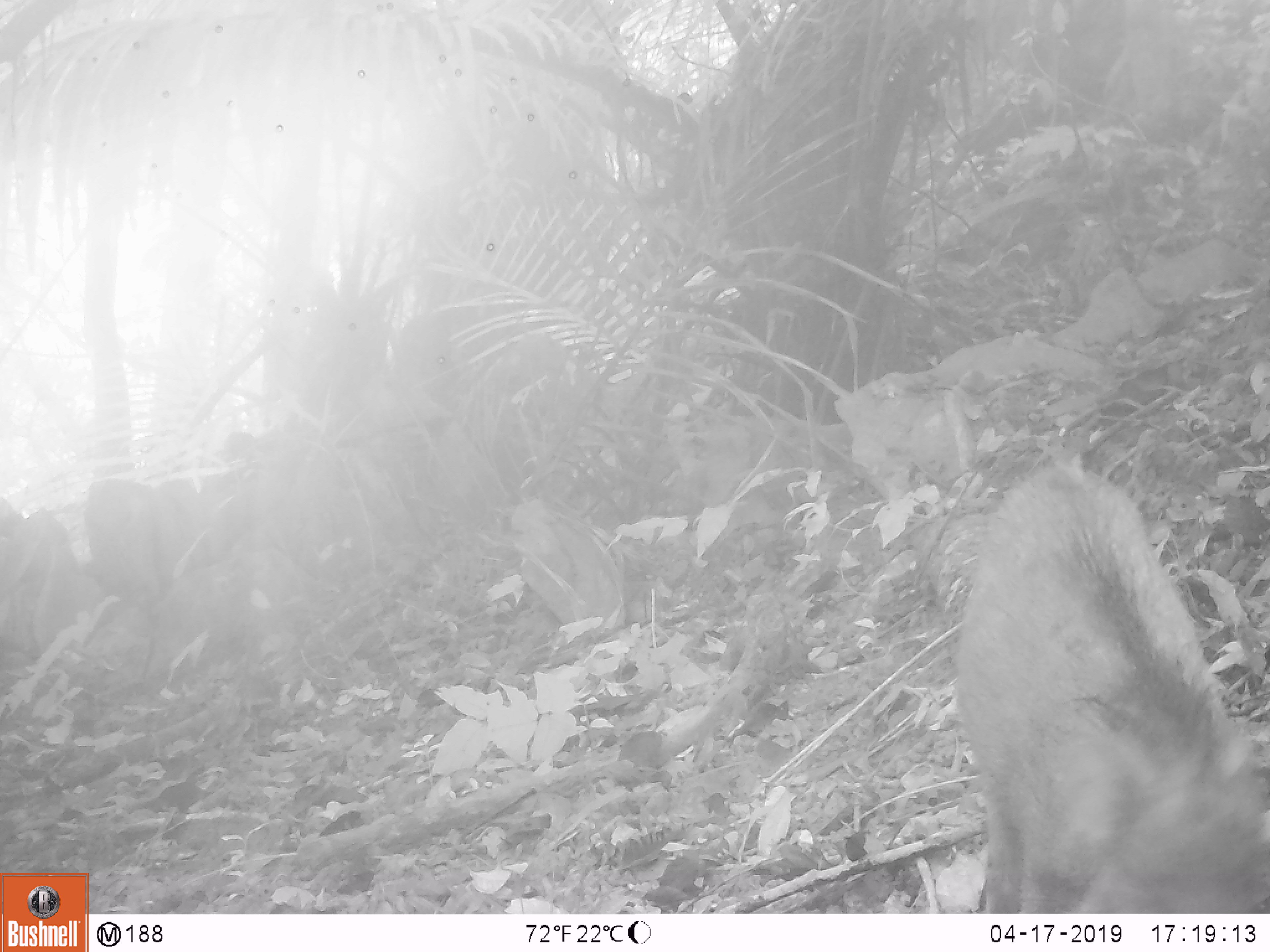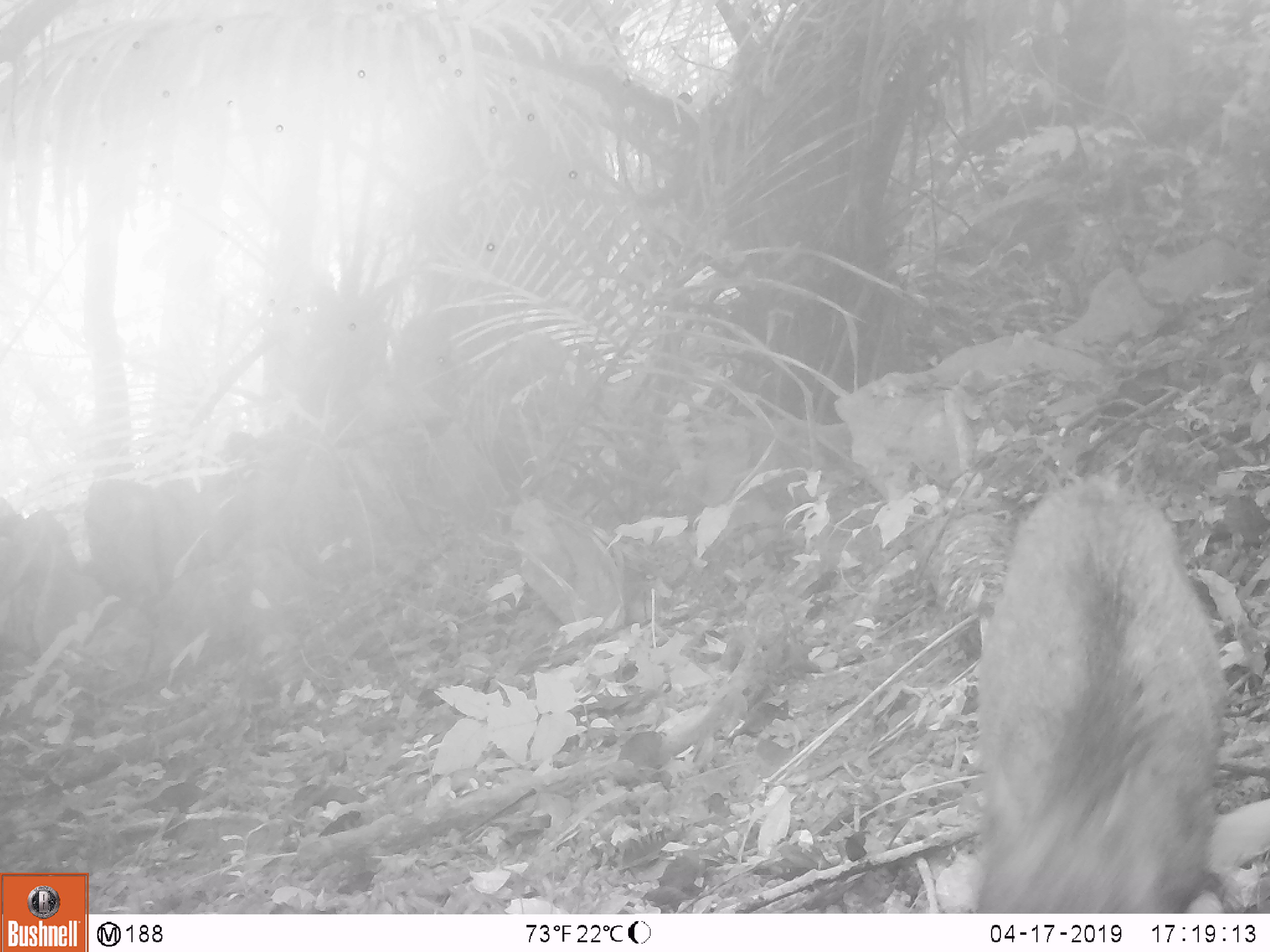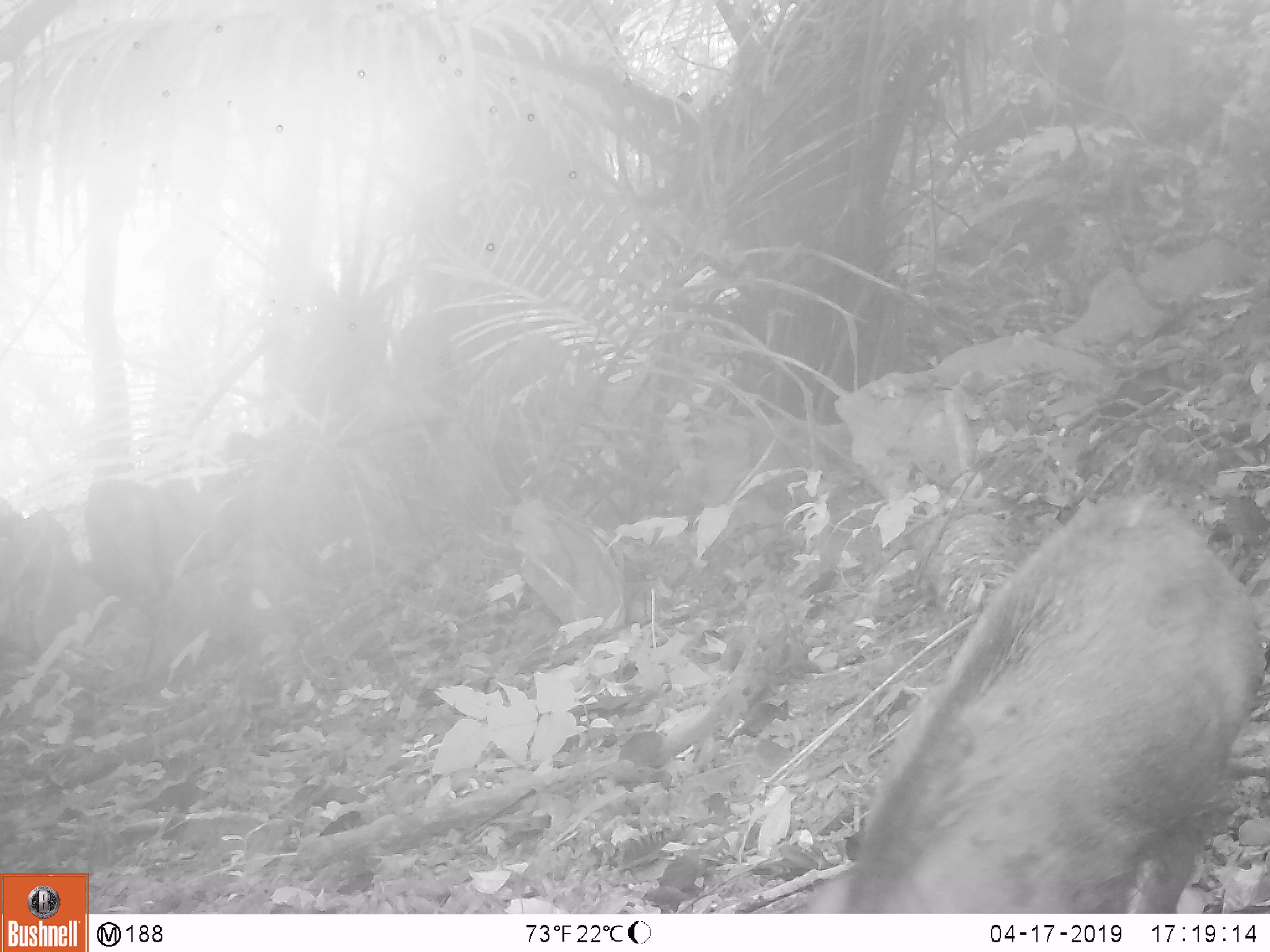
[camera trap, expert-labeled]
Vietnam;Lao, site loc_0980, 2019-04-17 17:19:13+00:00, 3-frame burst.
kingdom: Animalia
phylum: Chordata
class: Mammalia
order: Artiodactyla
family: Suidae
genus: Sus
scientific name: Sus scrofa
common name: eurasian wild pig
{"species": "eurasian wild pig (Sus scrofa)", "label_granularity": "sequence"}